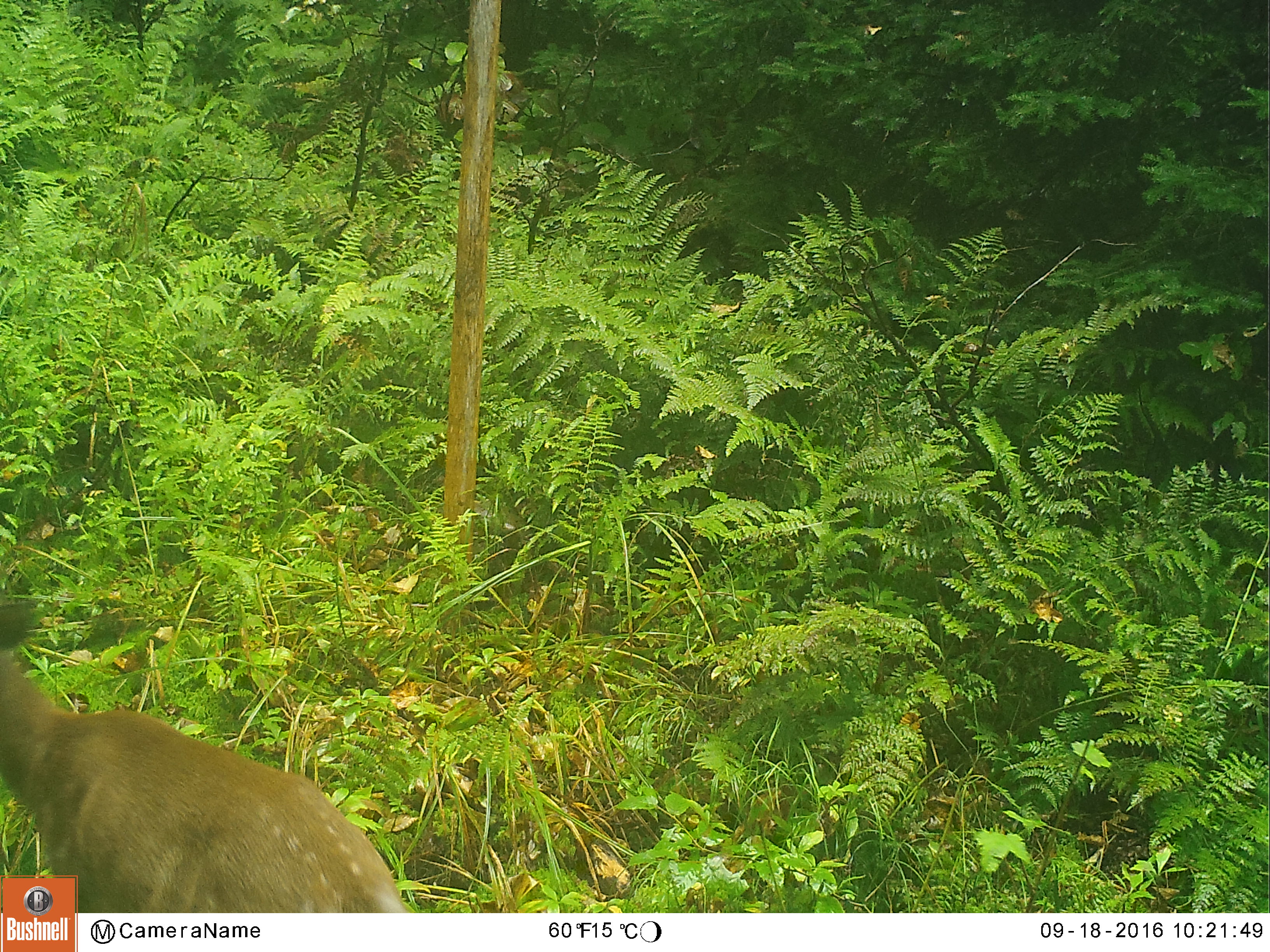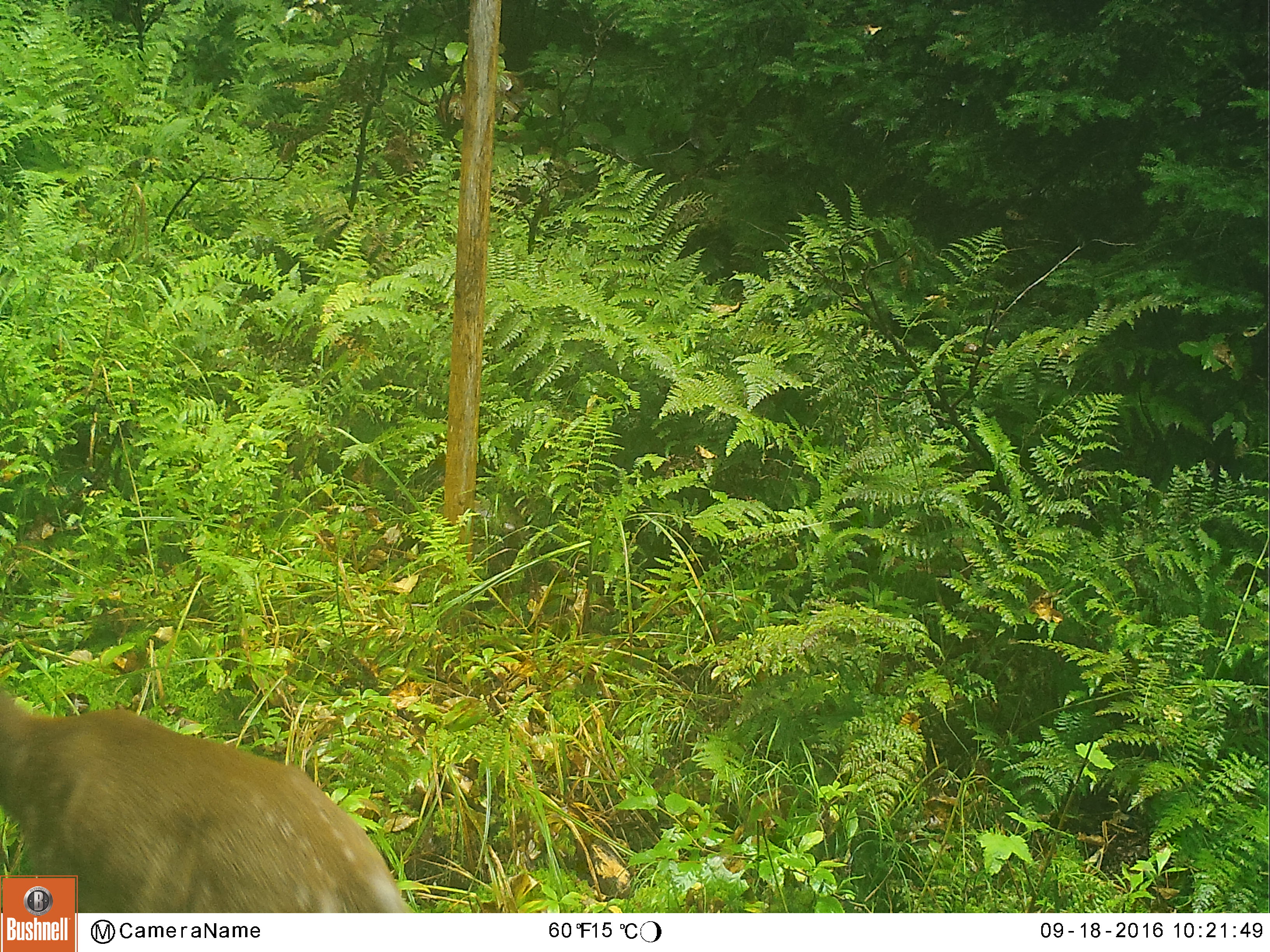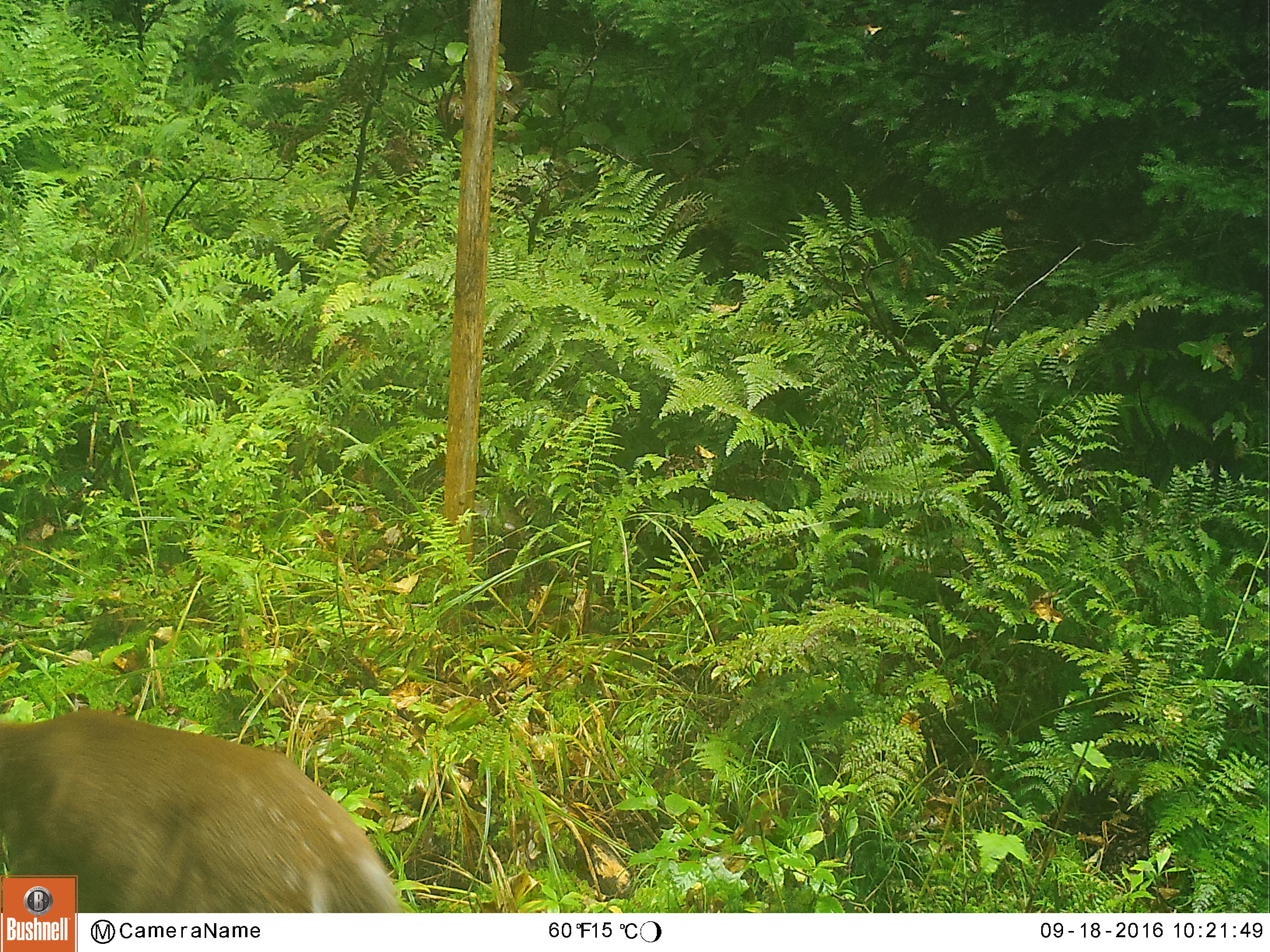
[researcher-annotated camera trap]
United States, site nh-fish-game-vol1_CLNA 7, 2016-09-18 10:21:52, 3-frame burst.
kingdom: Animalia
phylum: Chordata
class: Mammalia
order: Artiodactyla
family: Cervidae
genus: Odocoileus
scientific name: Odocoileus virginianus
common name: white-tailed deer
White-tailed deer (Odocoileus virginianus).